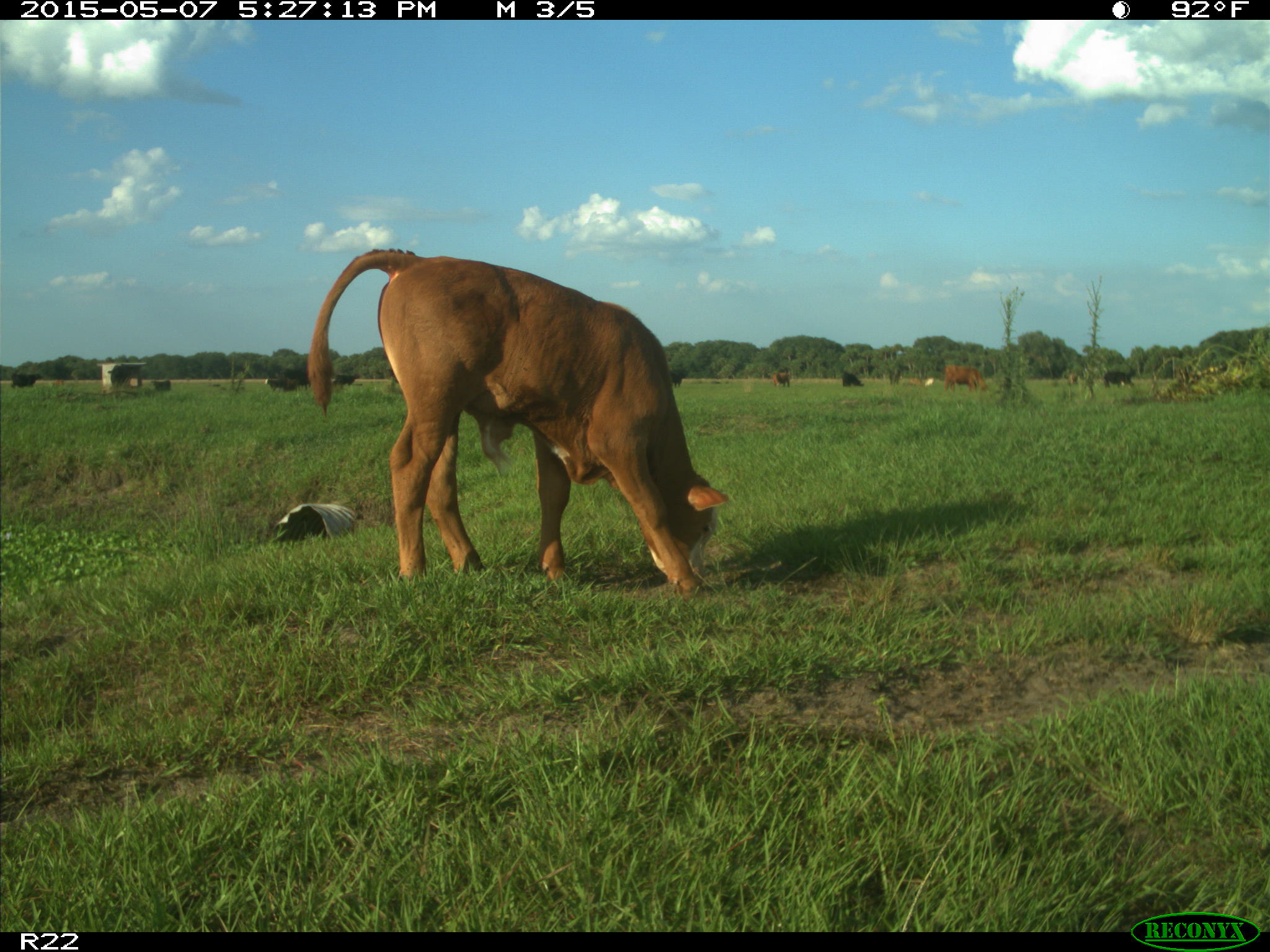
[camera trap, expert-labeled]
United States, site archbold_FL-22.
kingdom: Animalia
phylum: Chordata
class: Mammalia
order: Artiodactyla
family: Bovidae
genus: Bos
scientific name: Bos taurus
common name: domestic cow